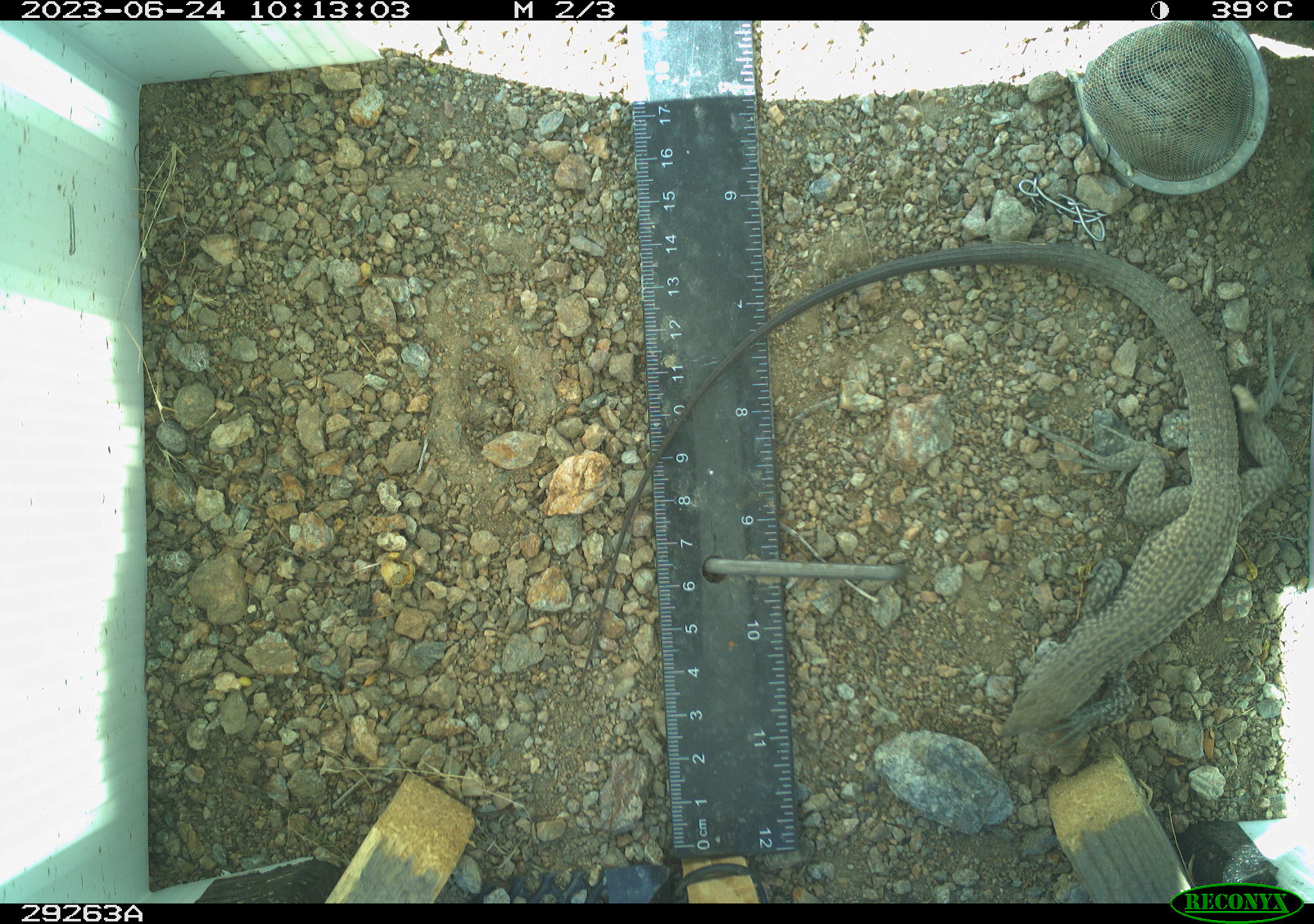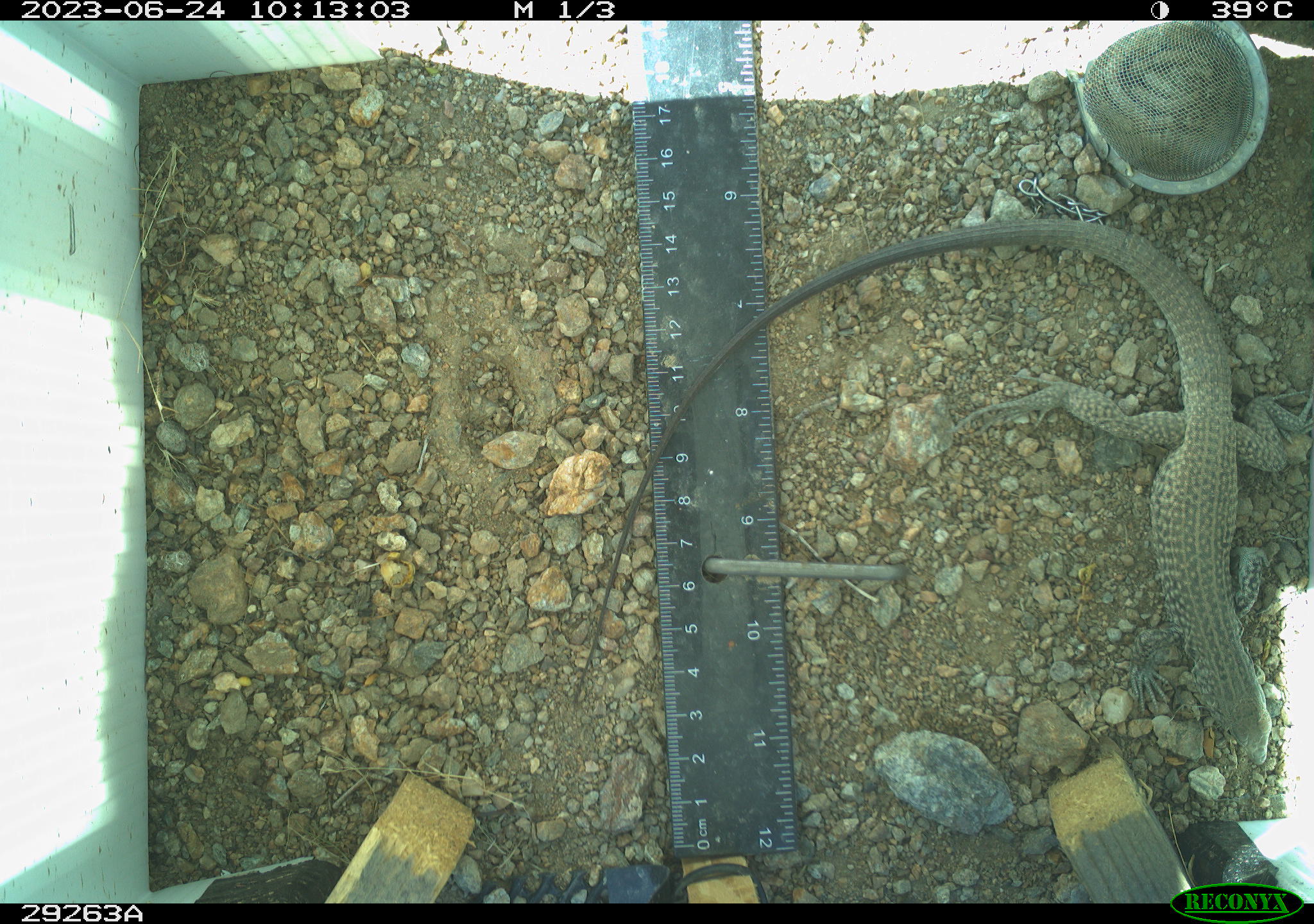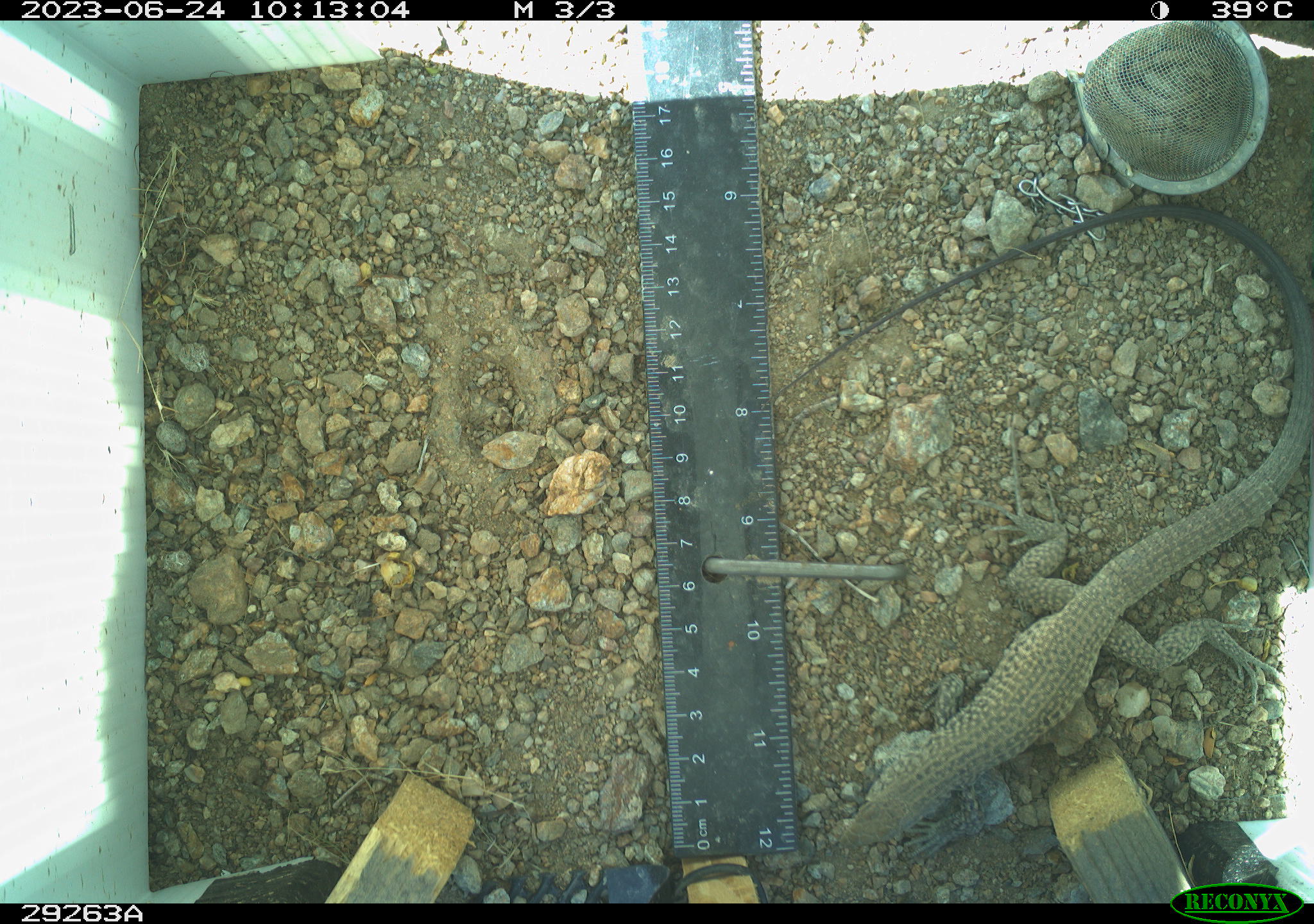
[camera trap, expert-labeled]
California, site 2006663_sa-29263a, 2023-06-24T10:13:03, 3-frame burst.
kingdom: Animalia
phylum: Chordata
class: Reptilia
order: Squamata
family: Teiidae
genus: Aspidoscelis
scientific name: Aspidoscelis tigris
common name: western whiptail